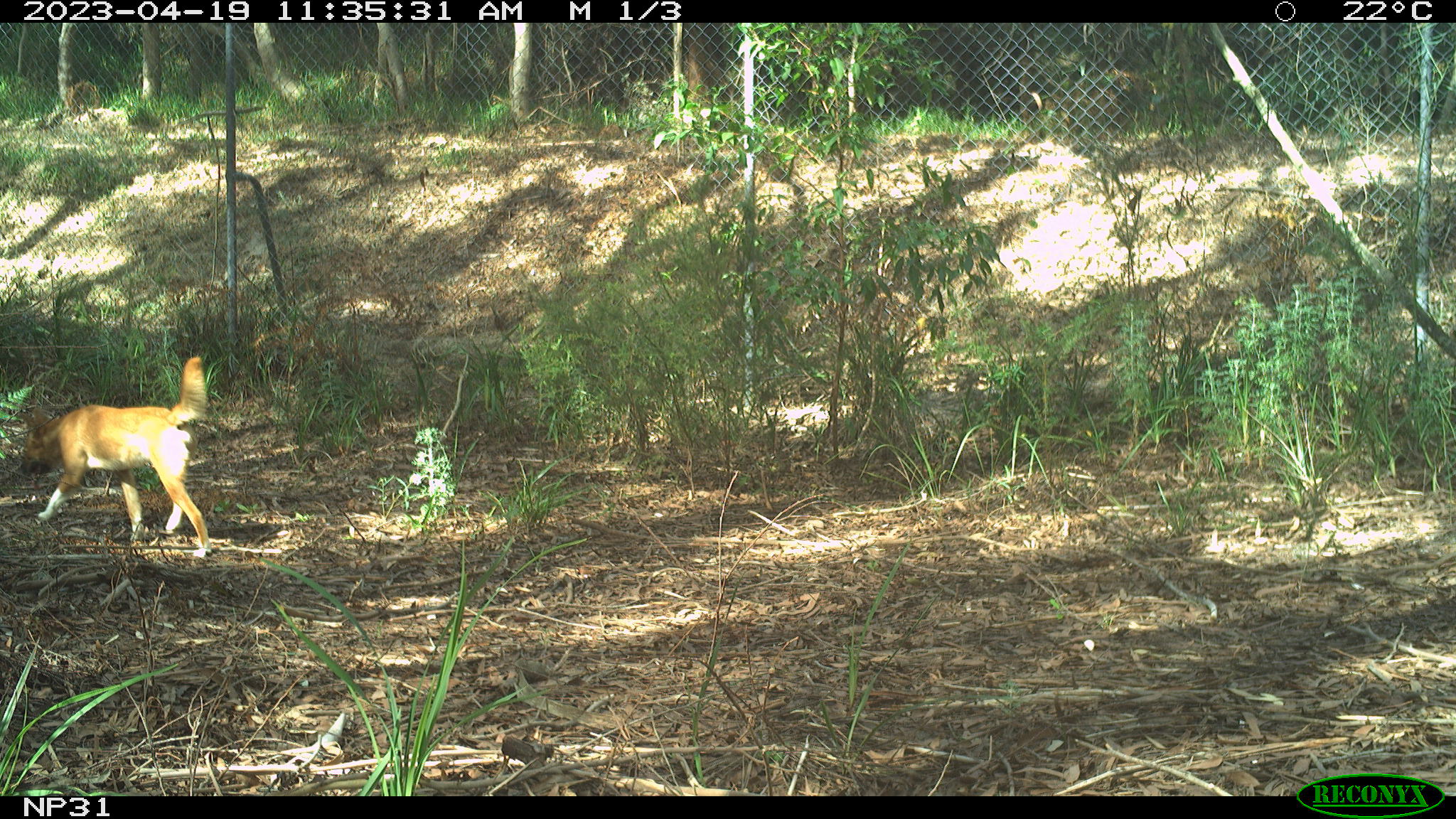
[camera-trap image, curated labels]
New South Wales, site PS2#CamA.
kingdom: Animalia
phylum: Chordata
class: Mammalia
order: Carnivora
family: Canidae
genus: Canis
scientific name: Canis familiaris dingo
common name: dingo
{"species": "dingo (Canis familiaris dingo)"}